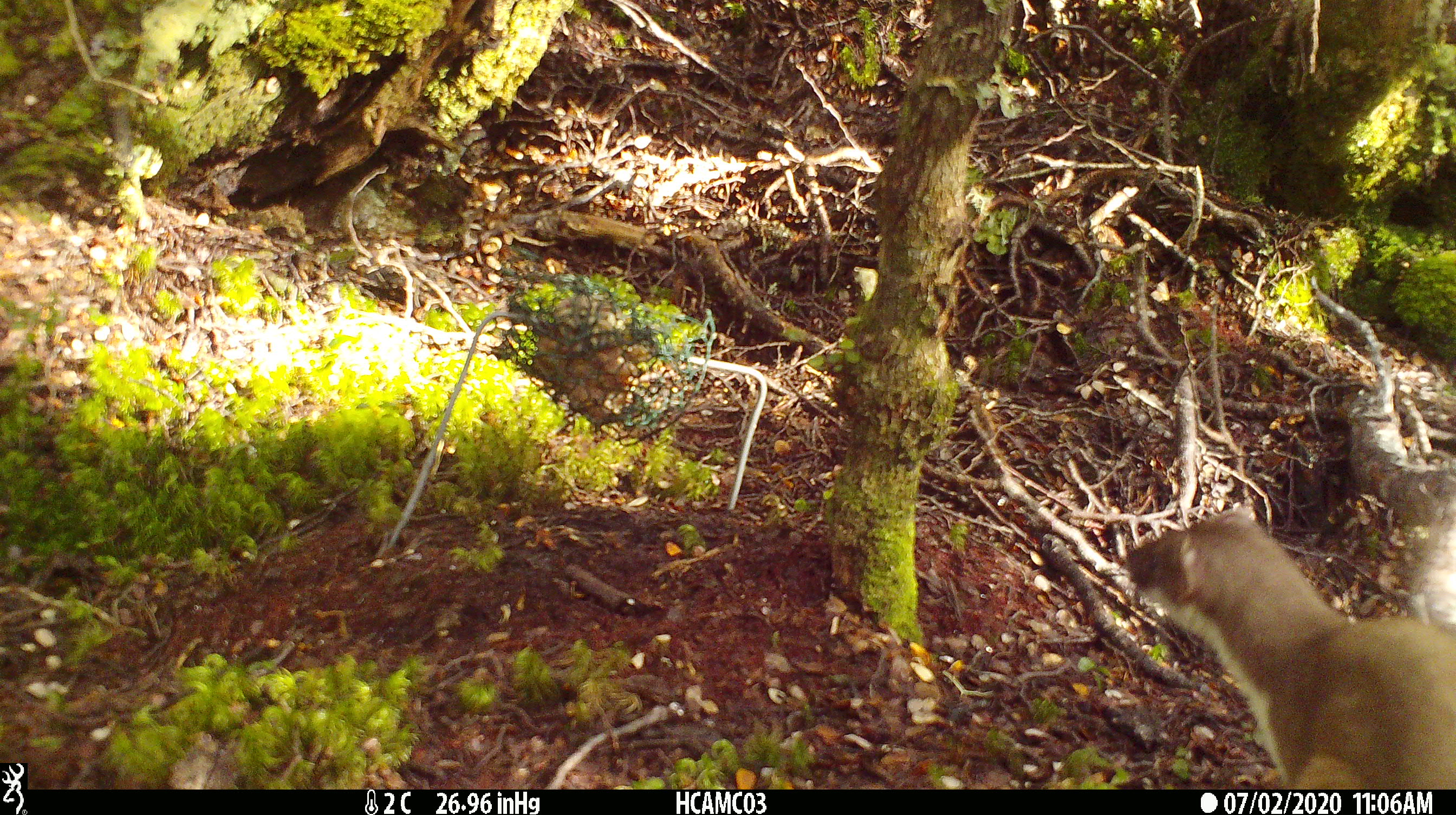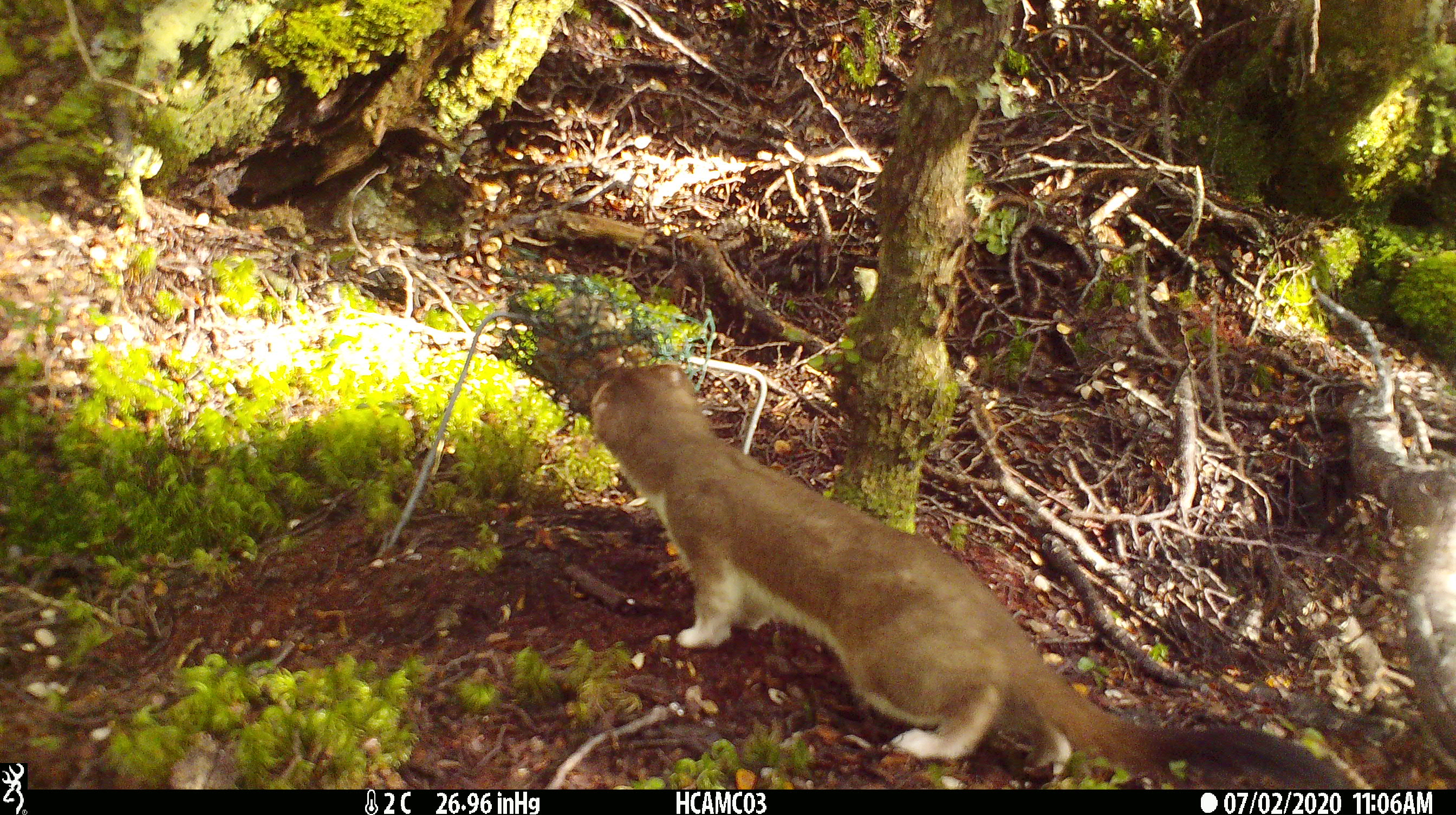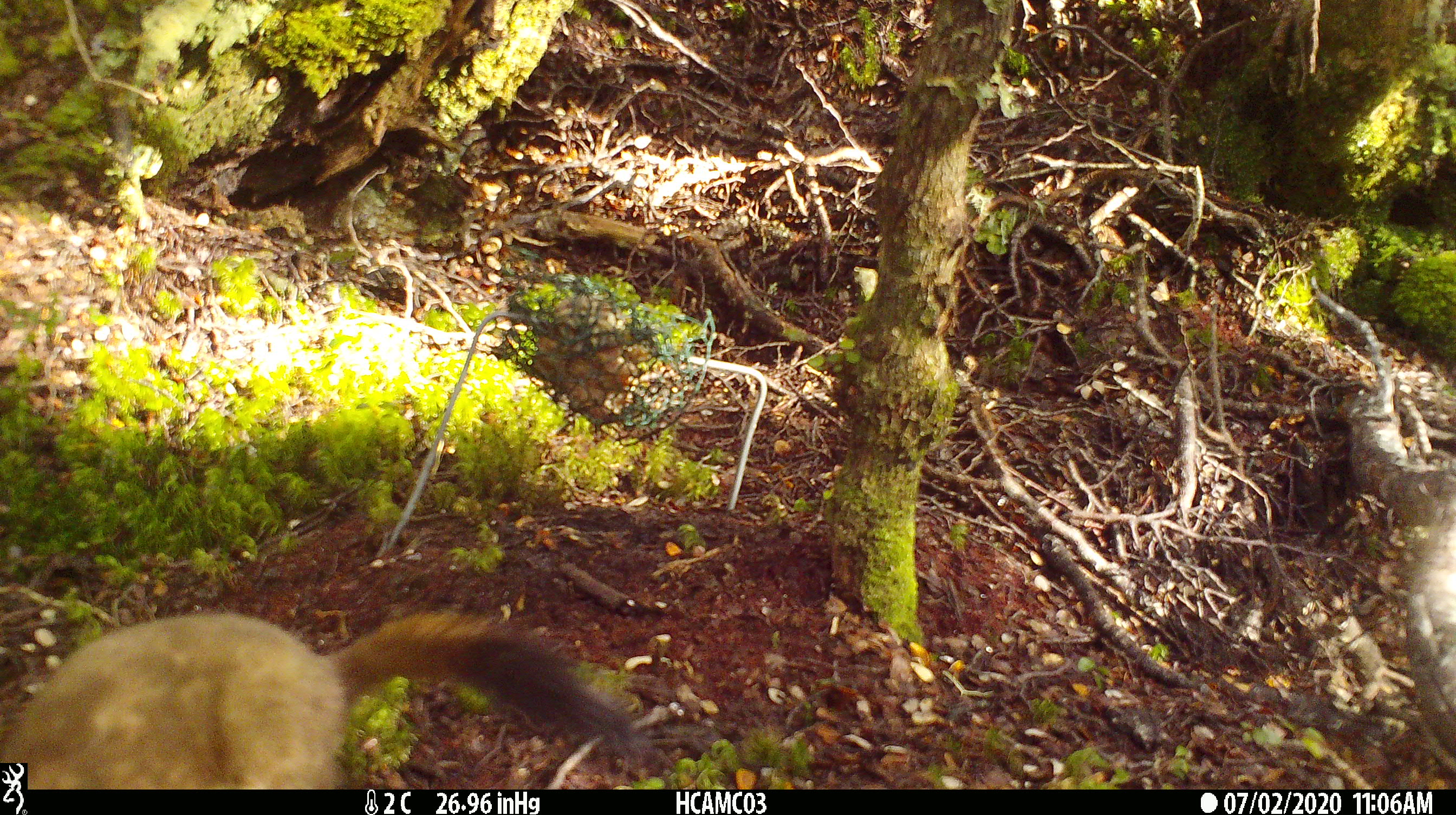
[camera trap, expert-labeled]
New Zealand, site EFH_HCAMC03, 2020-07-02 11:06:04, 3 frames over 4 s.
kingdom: Animalia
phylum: Chordata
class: Mammalia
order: Carnivora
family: Mustelidae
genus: Mustela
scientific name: Mustela erminea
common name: stoat